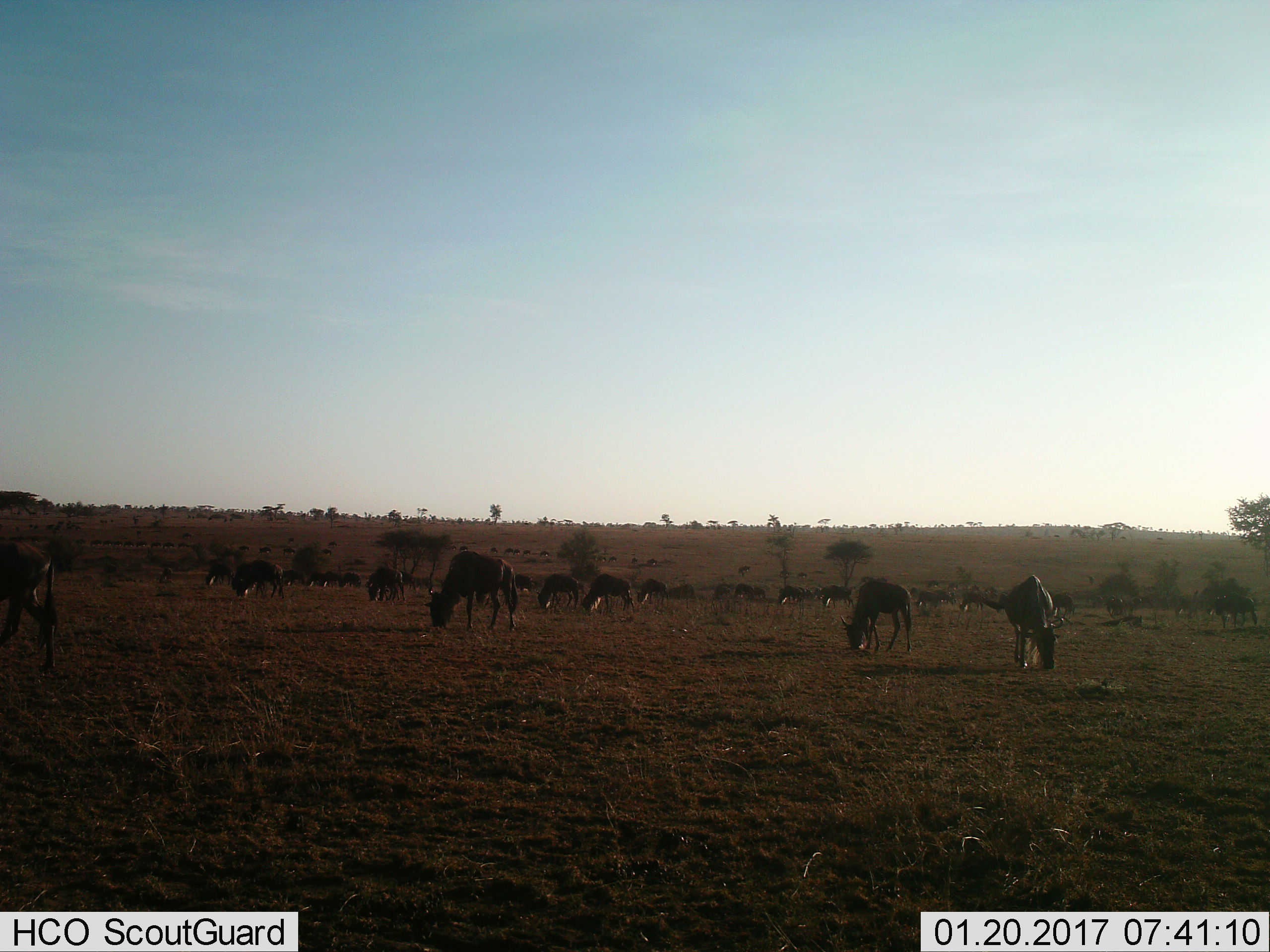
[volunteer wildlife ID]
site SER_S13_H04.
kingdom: Animalia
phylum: Chordata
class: Mammalia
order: Artiodactyla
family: Bovidae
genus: Connochaetes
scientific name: Connochaetes taurinus taurinus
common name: blue wildebeest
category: wildebeestblue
Wildebeestblue (blue wildebeest) (Connochaetes taurinus taurinus), count 11-50. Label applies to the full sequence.